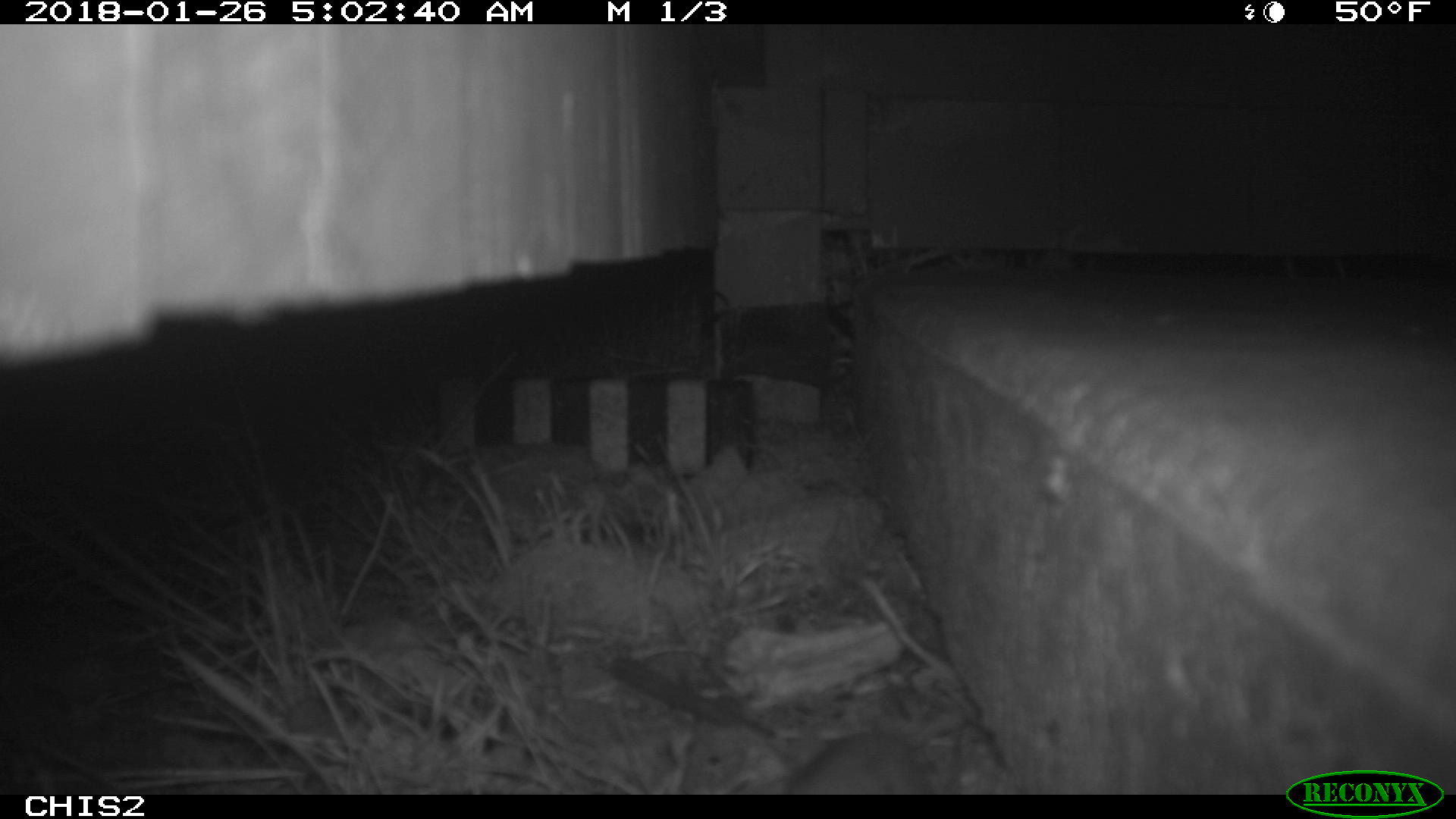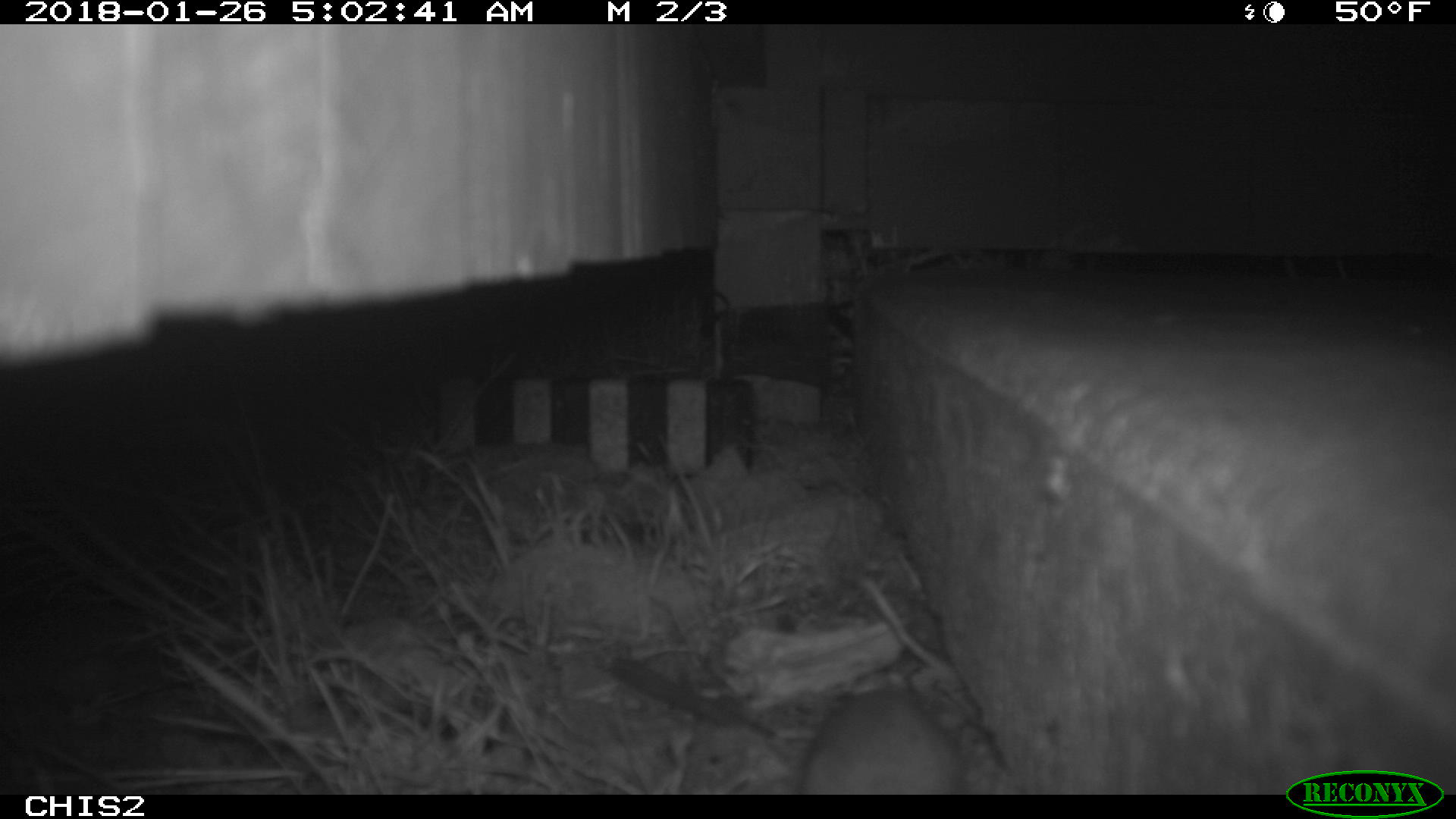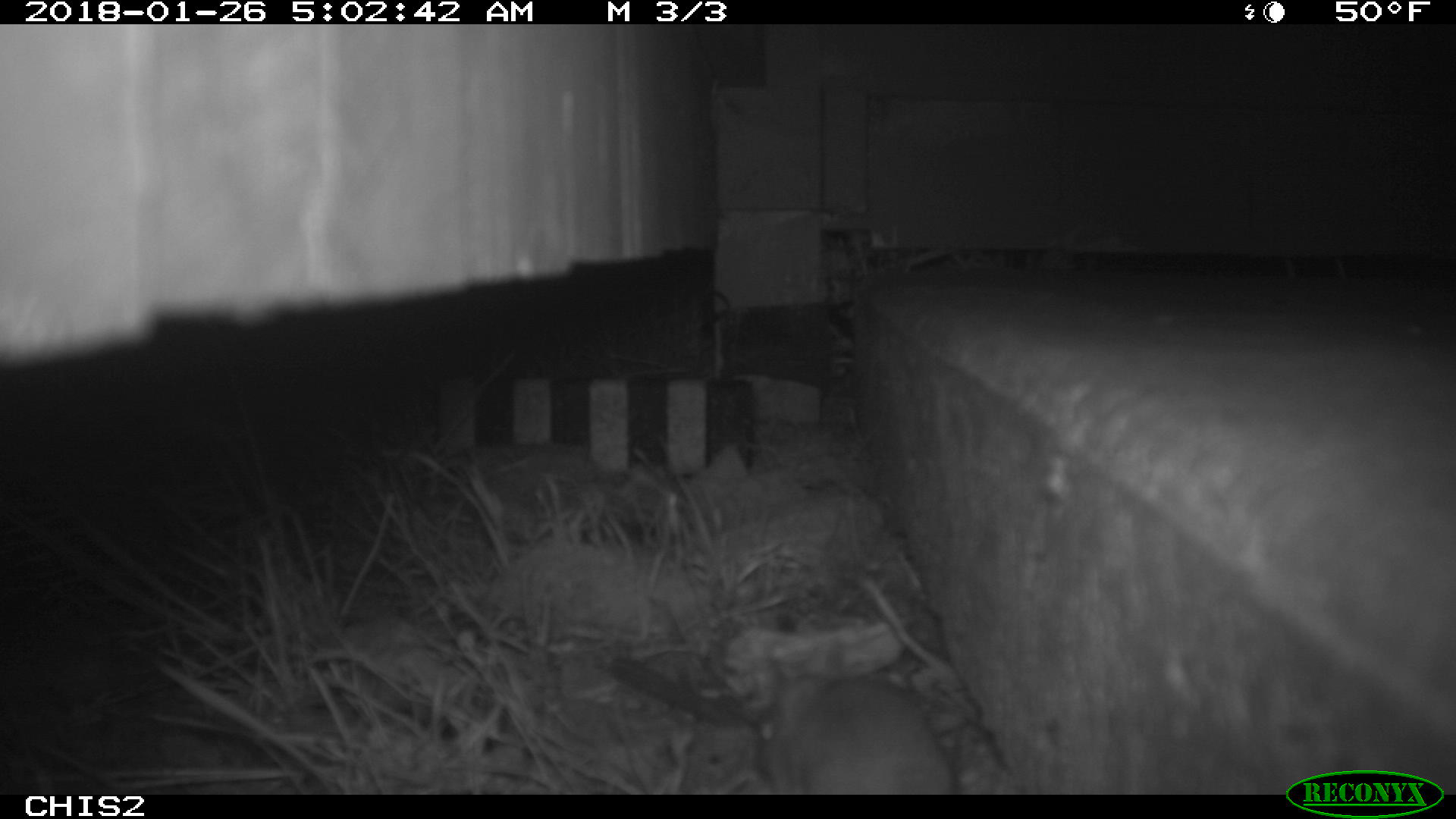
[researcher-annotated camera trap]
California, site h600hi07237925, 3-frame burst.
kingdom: Animalia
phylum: Chordata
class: Mammalia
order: Rodentia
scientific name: Rodentia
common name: rodent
Rodent (Rodentia).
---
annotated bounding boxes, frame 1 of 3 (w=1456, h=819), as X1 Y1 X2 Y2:
rodent: 787 730 939 795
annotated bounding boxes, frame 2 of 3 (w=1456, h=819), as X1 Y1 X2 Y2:
rodent: 806 666 963 795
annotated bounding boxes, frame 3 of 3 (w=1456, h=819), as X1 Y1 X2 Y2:
rodent: 754 651 954 796